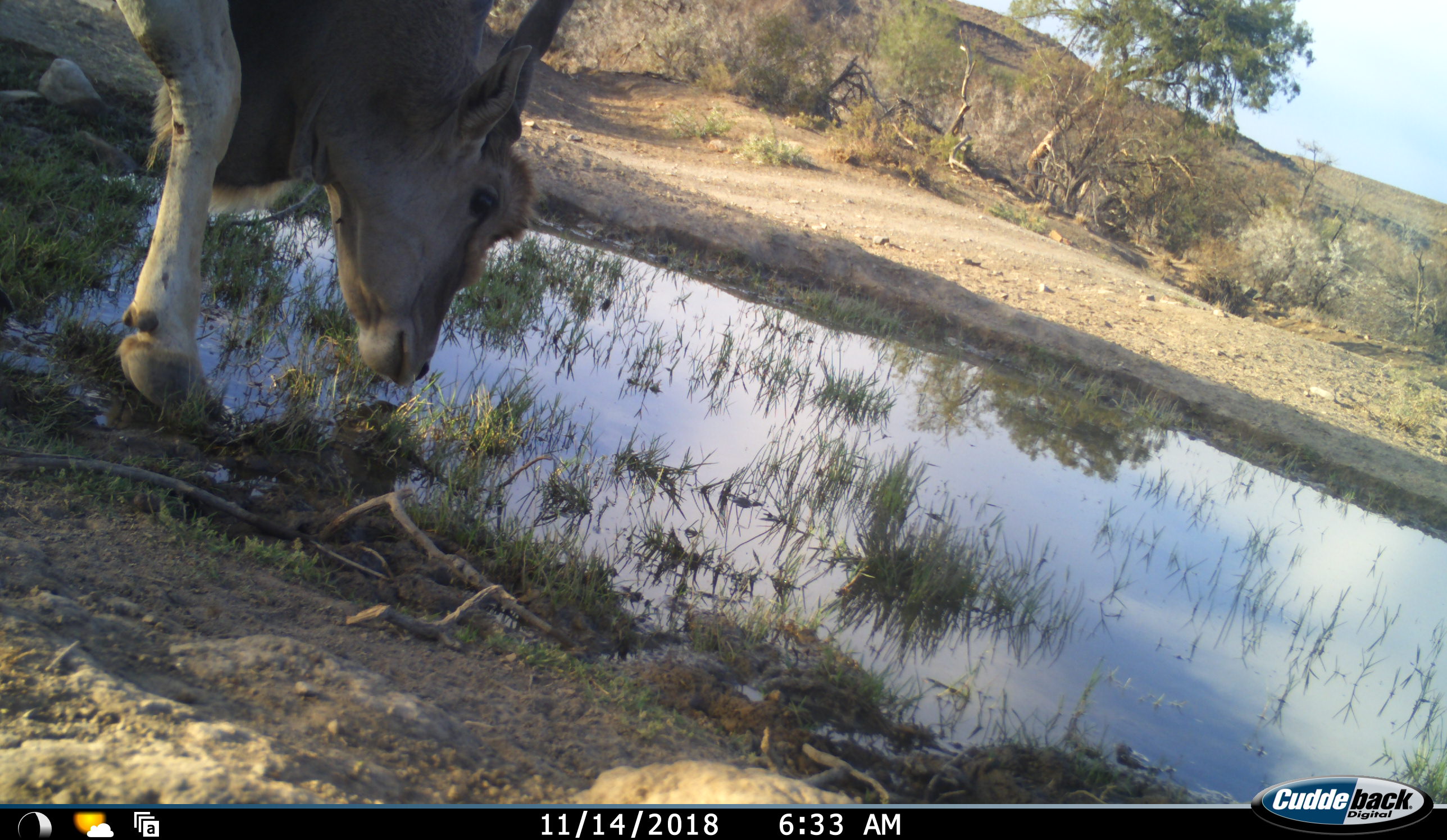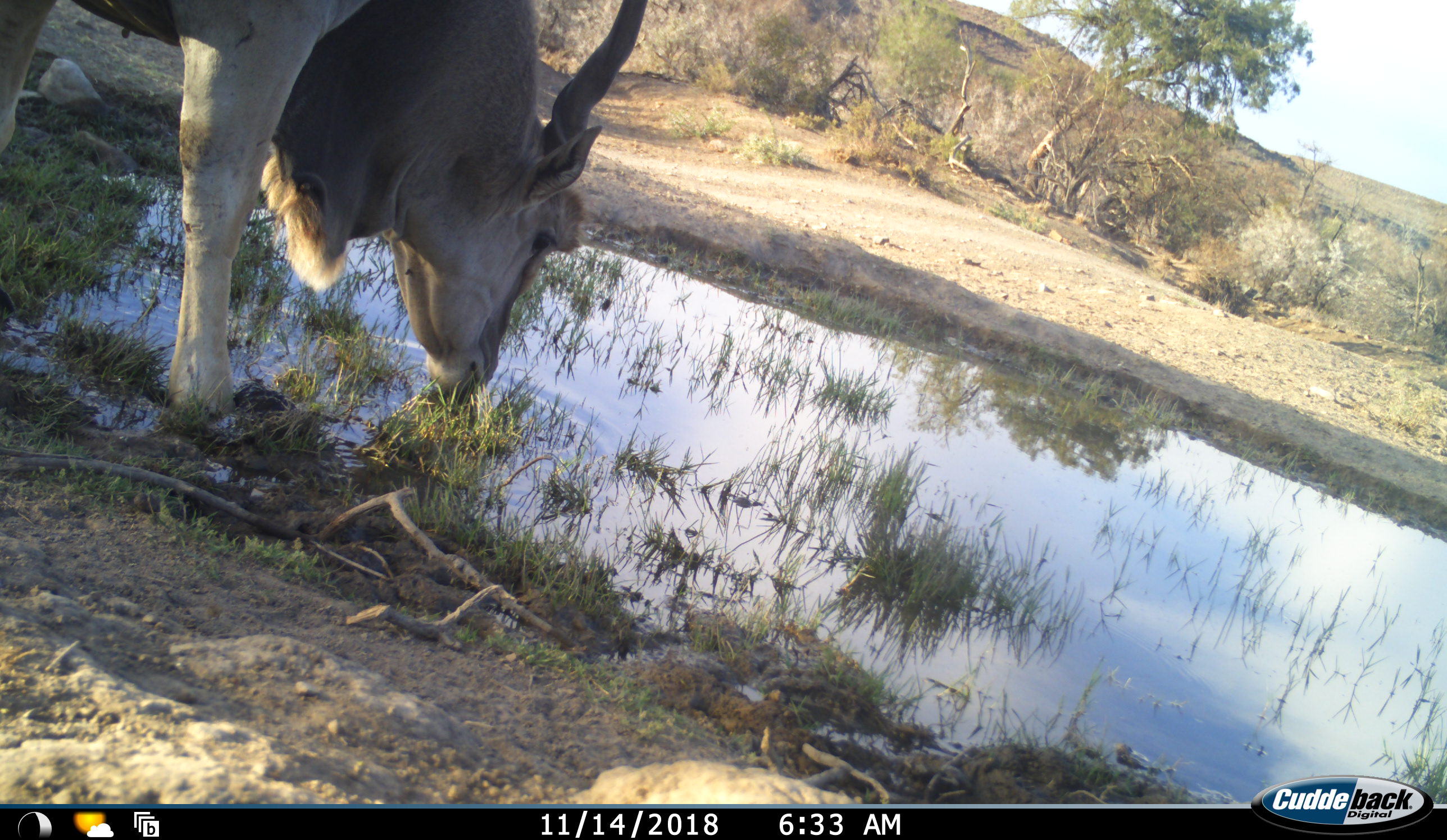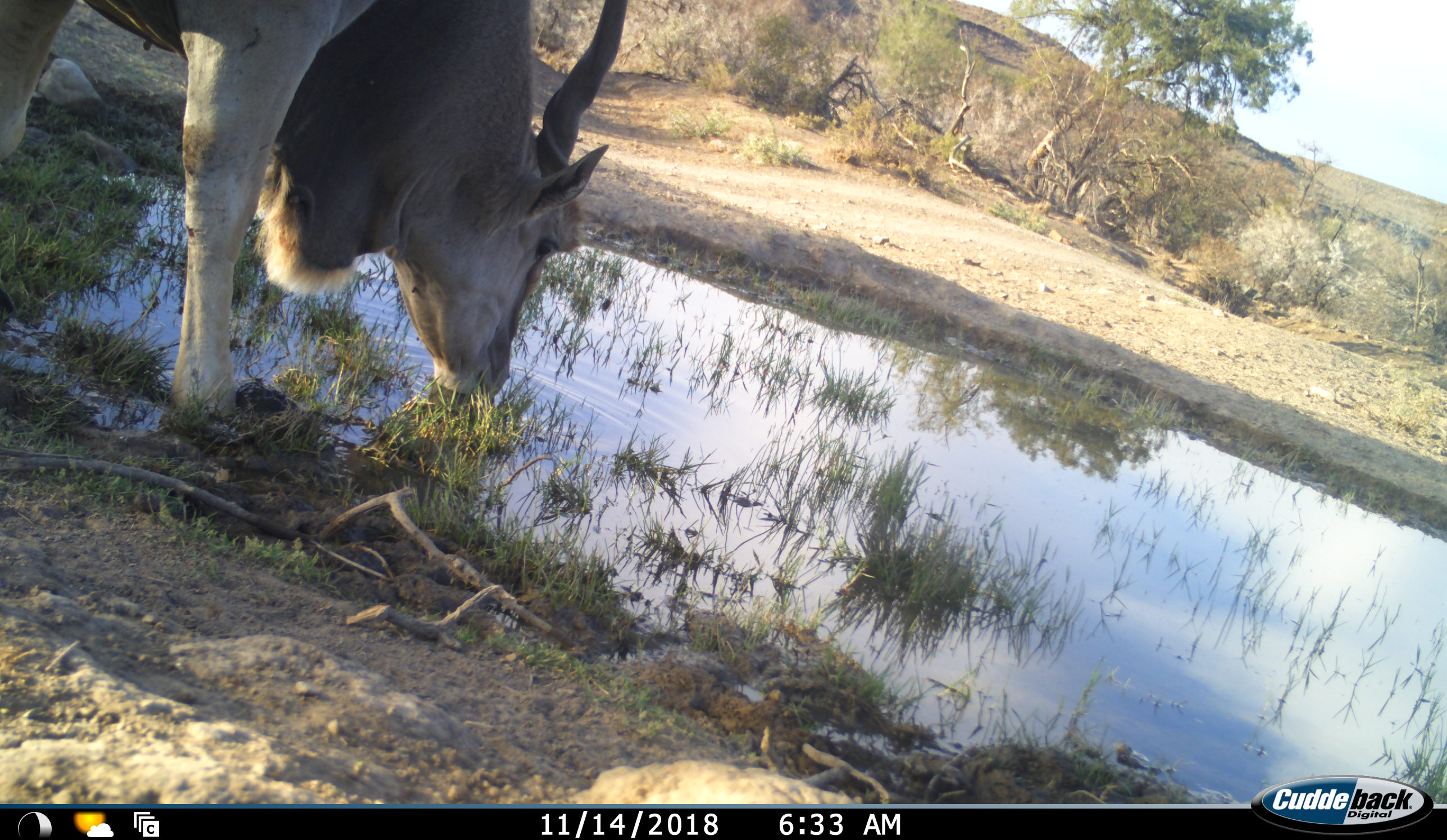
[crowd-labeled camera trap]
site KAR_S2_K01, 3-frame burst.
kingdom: Animalia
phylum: Chordata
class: Mammalia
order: Artiodactyla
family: Bovidae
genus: Tragelaphus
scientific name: Tragelaphus oryx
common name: eland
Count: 1.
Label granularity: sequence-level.